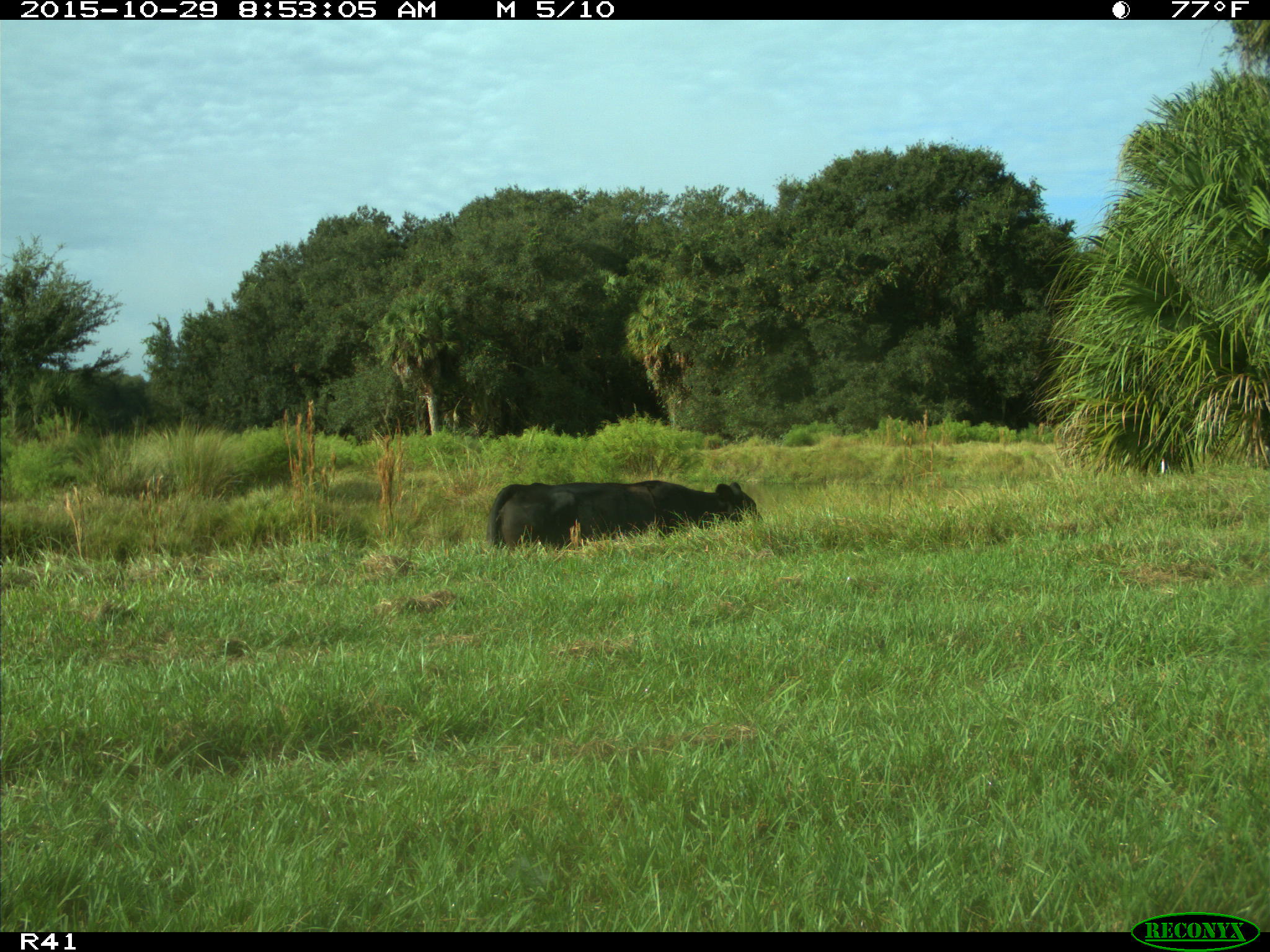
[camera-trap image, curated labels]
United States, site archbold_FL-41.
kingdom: Animalia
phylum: Chordata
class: Mammalia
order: Artiodactyla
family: Bovidae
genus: Bos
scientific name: Bos taurus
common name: domestic cow